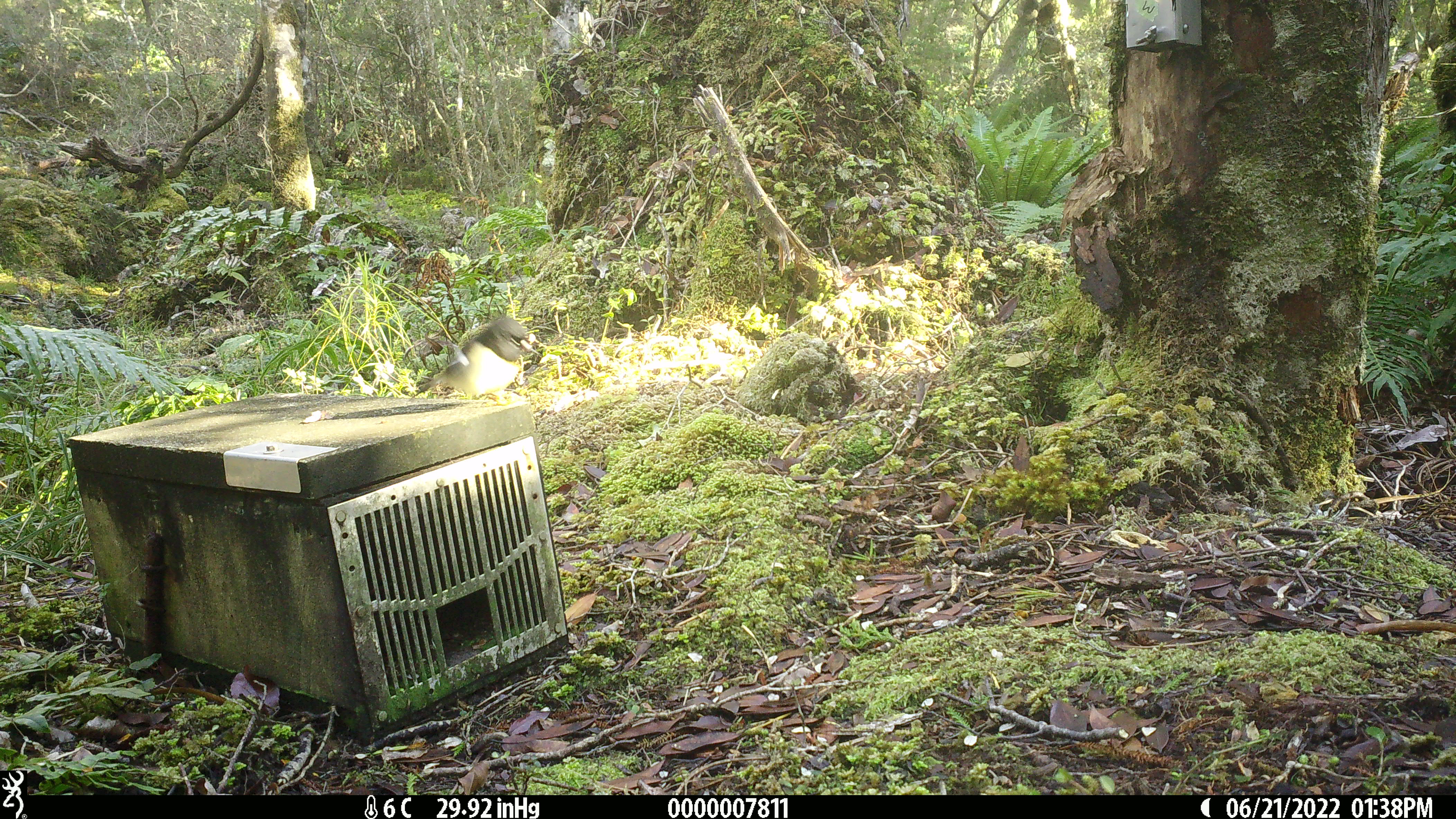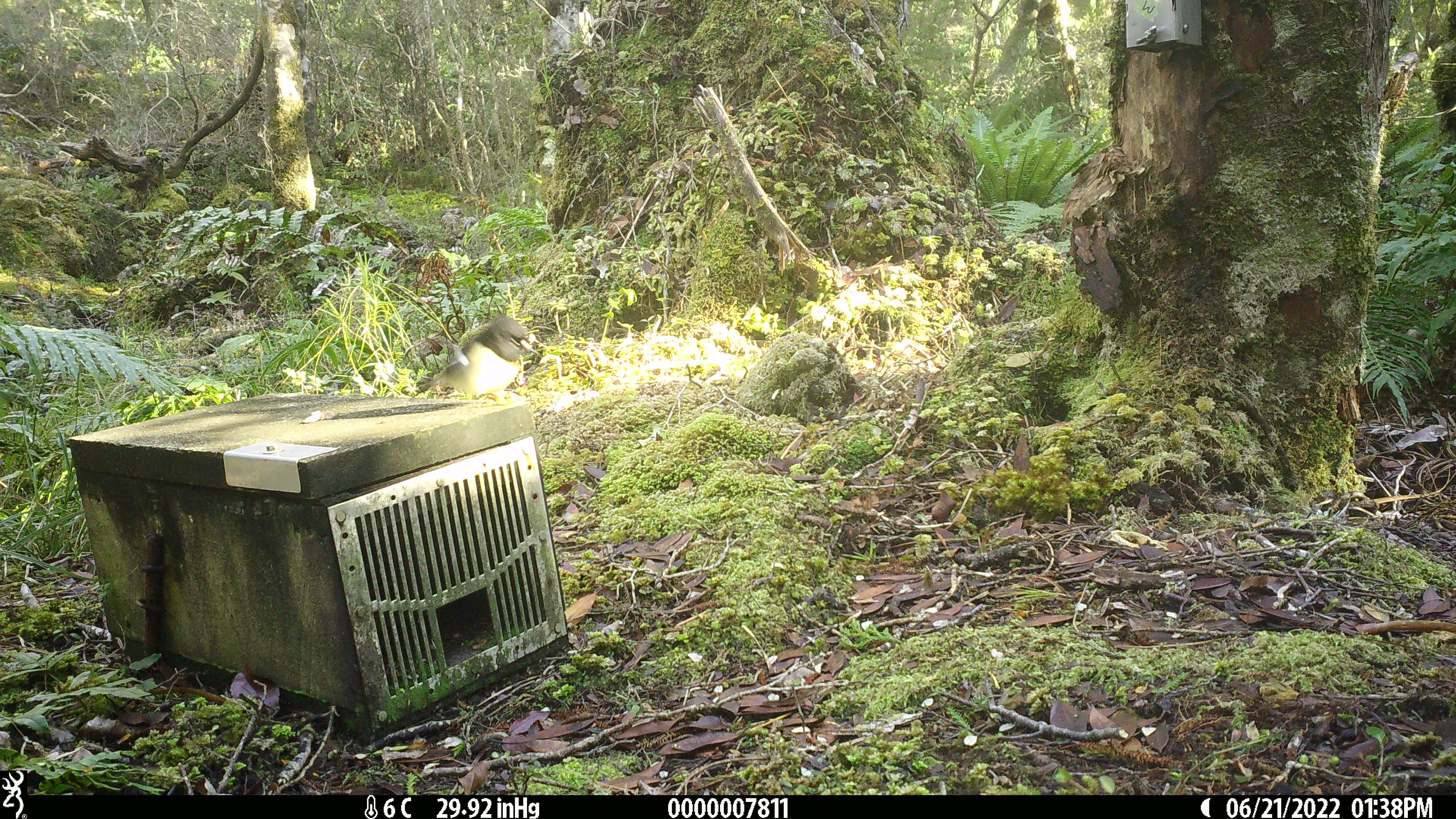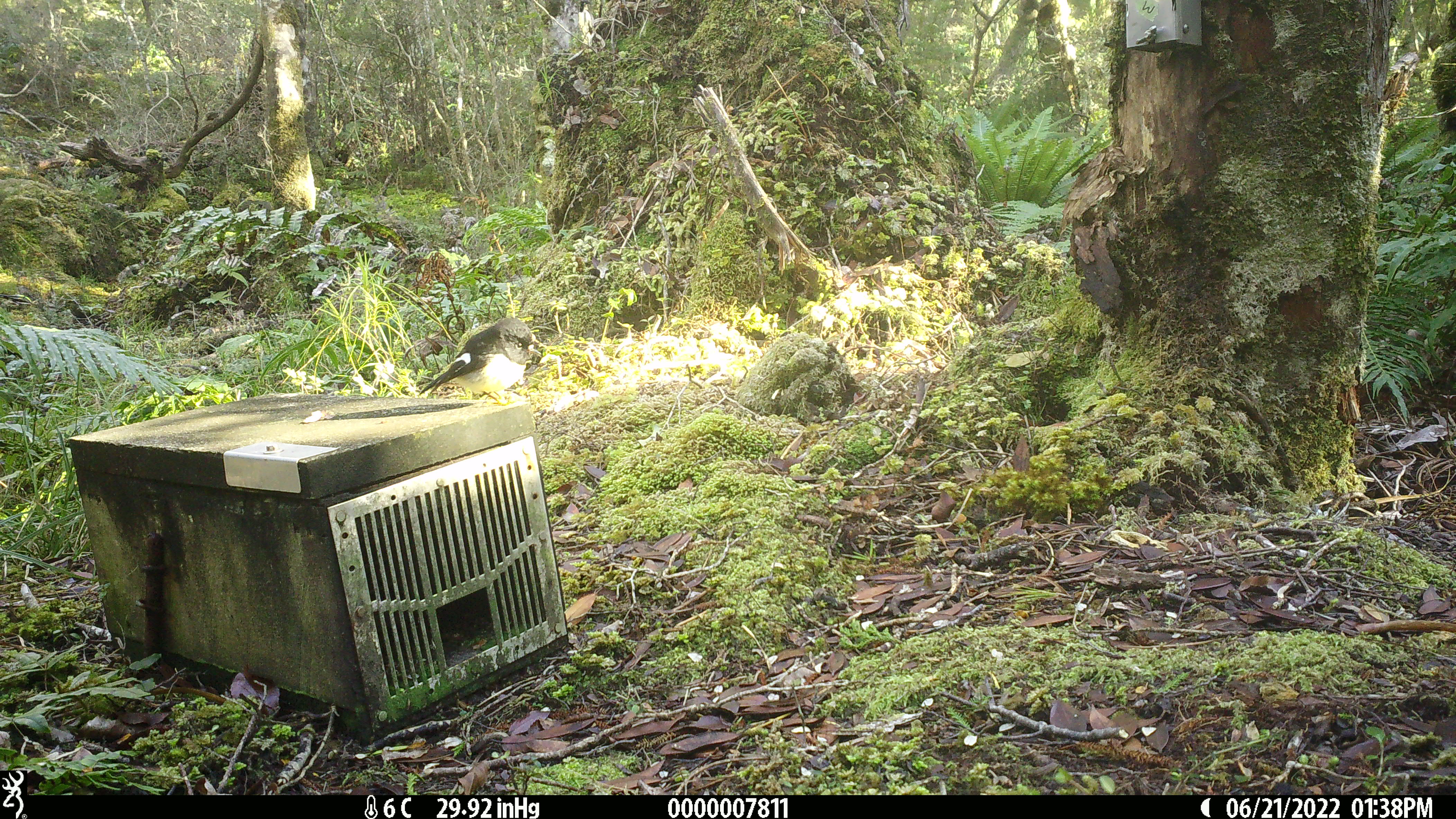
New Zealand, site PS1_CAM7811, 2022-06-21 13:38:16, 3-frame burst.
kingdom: Animalia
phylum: Chordata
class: Aves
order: Passeriformes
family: Petroicidae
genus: Petroica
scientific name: Petroica macrocephala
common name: tomtit